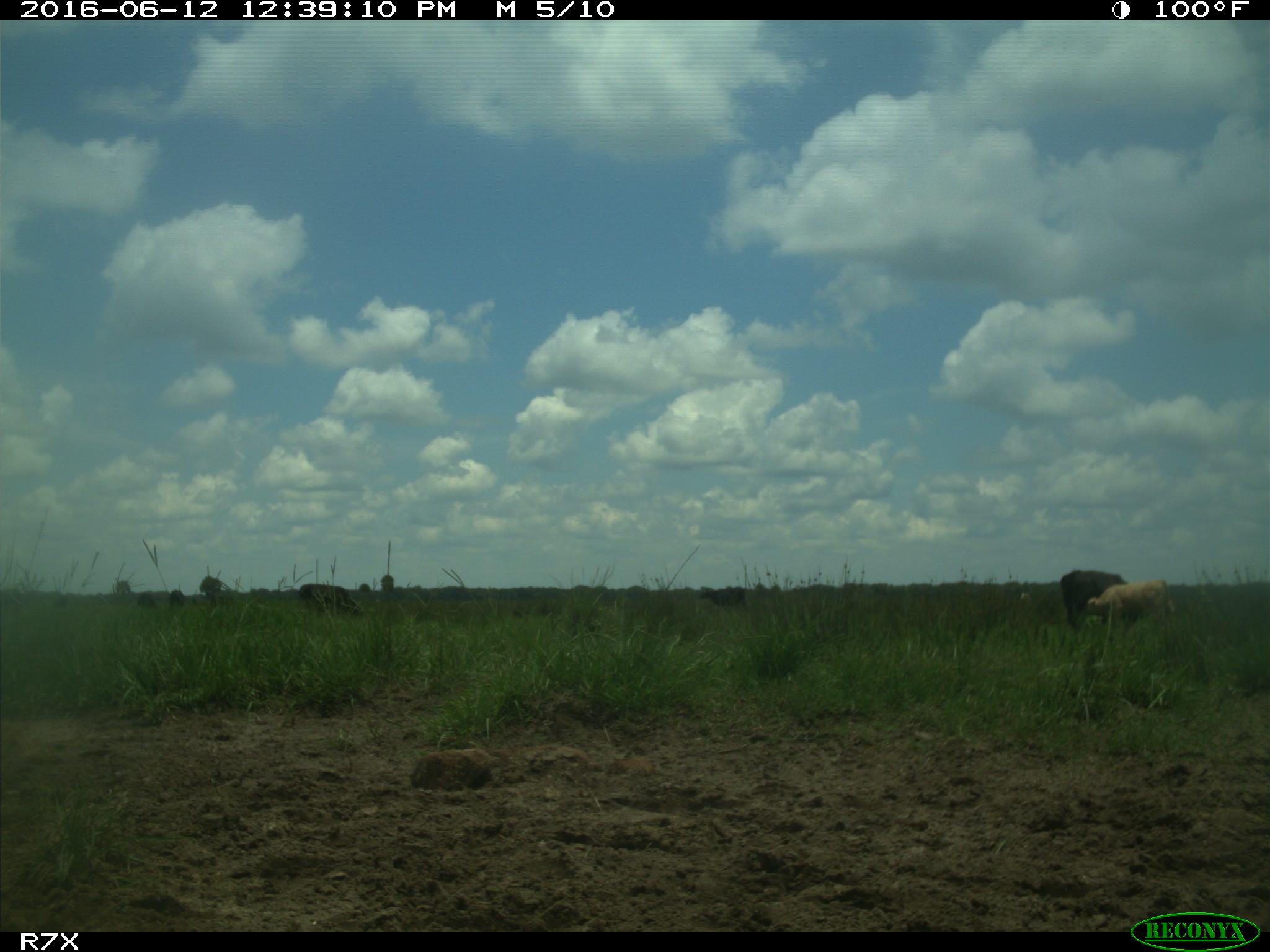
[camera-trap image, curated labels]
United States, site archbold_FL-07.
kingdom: Animalia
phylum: Chordata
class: Mammalia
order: Artiodactyla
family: Bovidae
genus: Bos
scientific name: Bos taurus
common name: domestic cow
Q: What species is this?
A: Bos taurus (domestic cow).